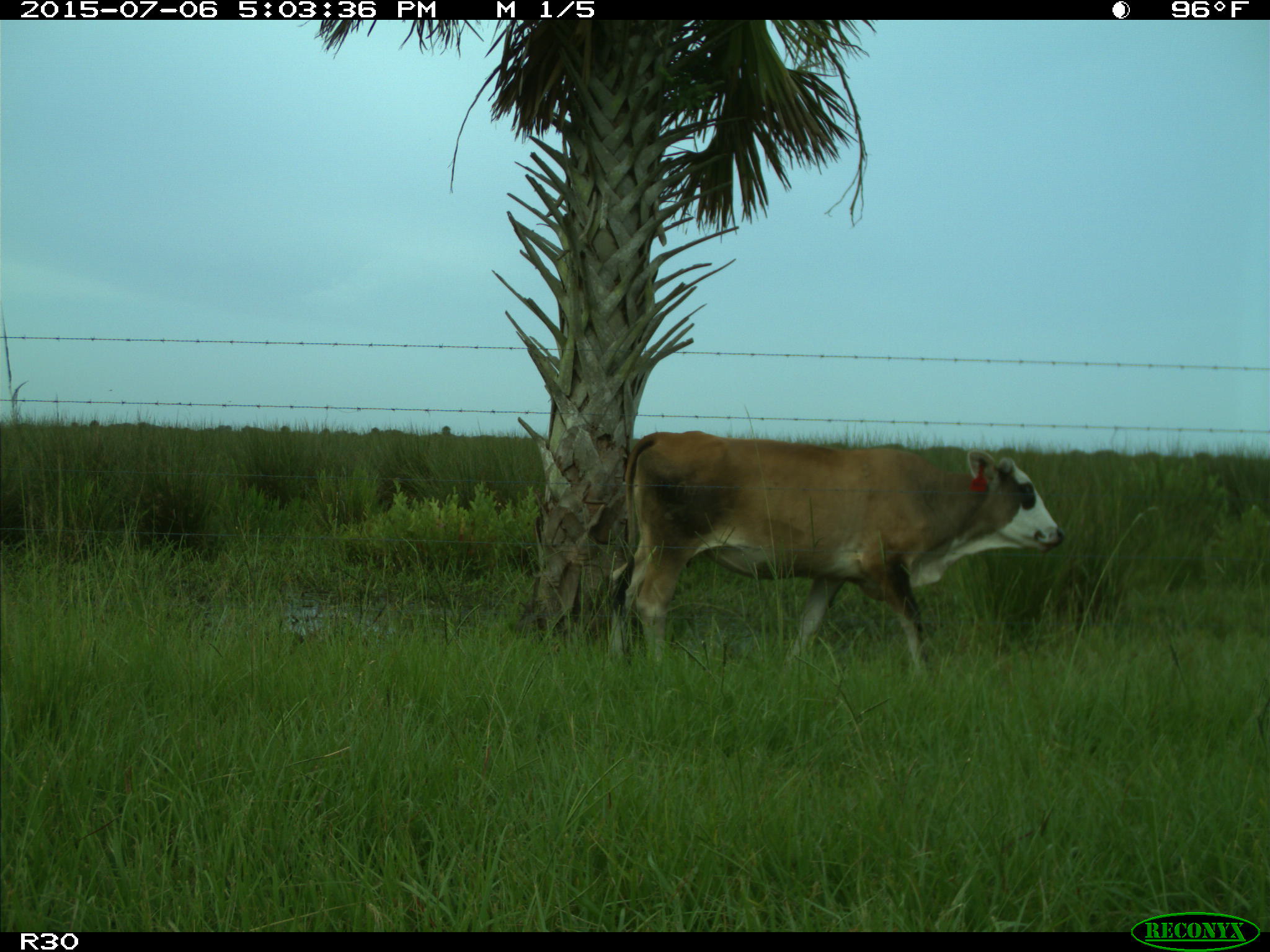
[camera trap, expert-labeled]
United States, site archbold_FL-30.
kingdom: Animalia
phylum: Chordata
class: Mammalia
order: Artiodactyla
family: Bovidae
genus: Bos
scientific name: Bos taurus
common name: domestic cow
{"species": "Bos taurus (domestic cow)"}